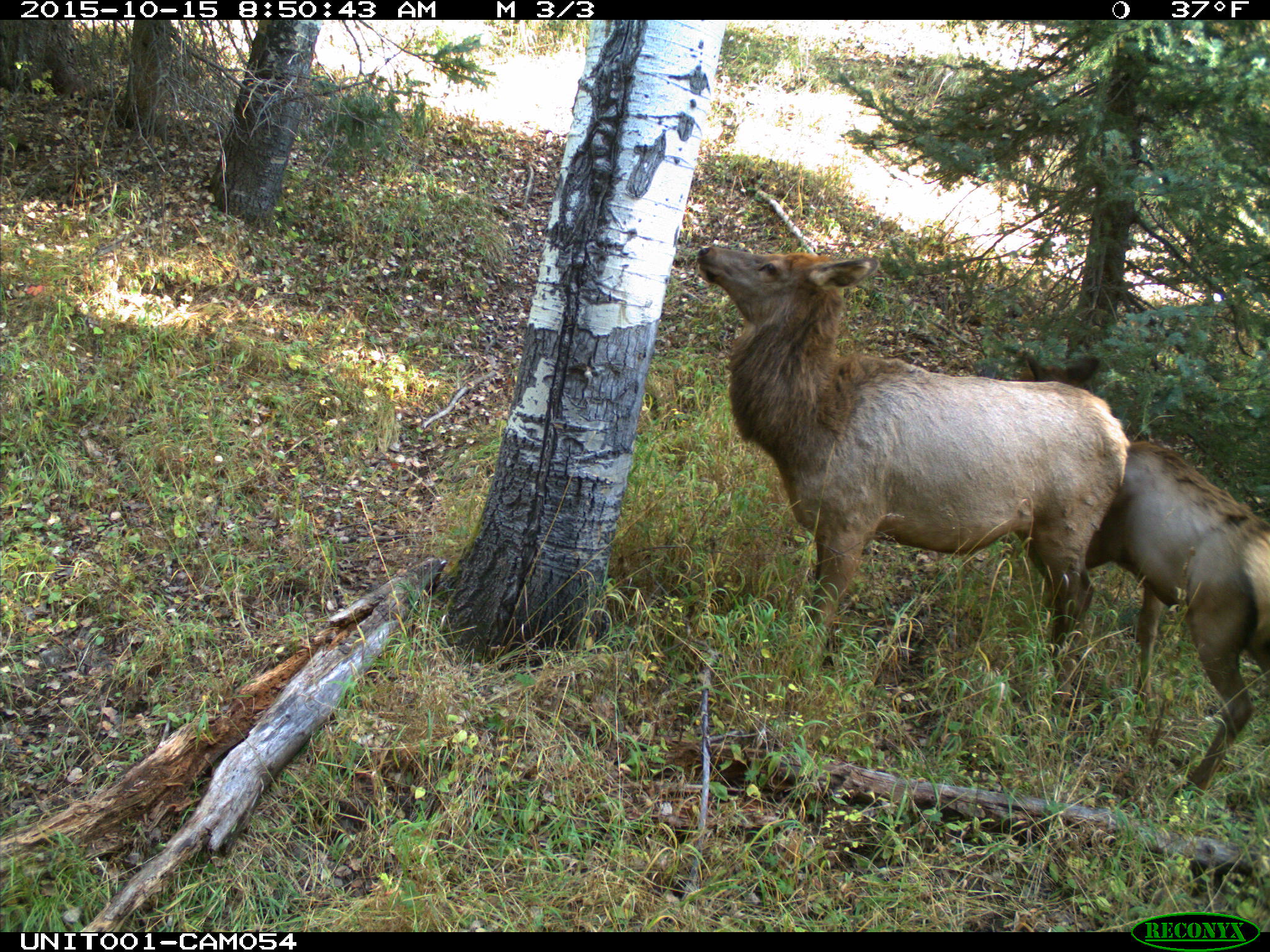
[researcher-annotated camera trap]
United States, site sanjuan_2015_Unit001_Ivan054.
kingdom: Animalia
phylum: Chordata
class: Mammalia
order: Artiodactyla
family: Cervidae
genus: Cervus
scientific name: Cervus elaphus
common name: red deer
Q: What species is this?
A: Cervus elaphus (red deer).